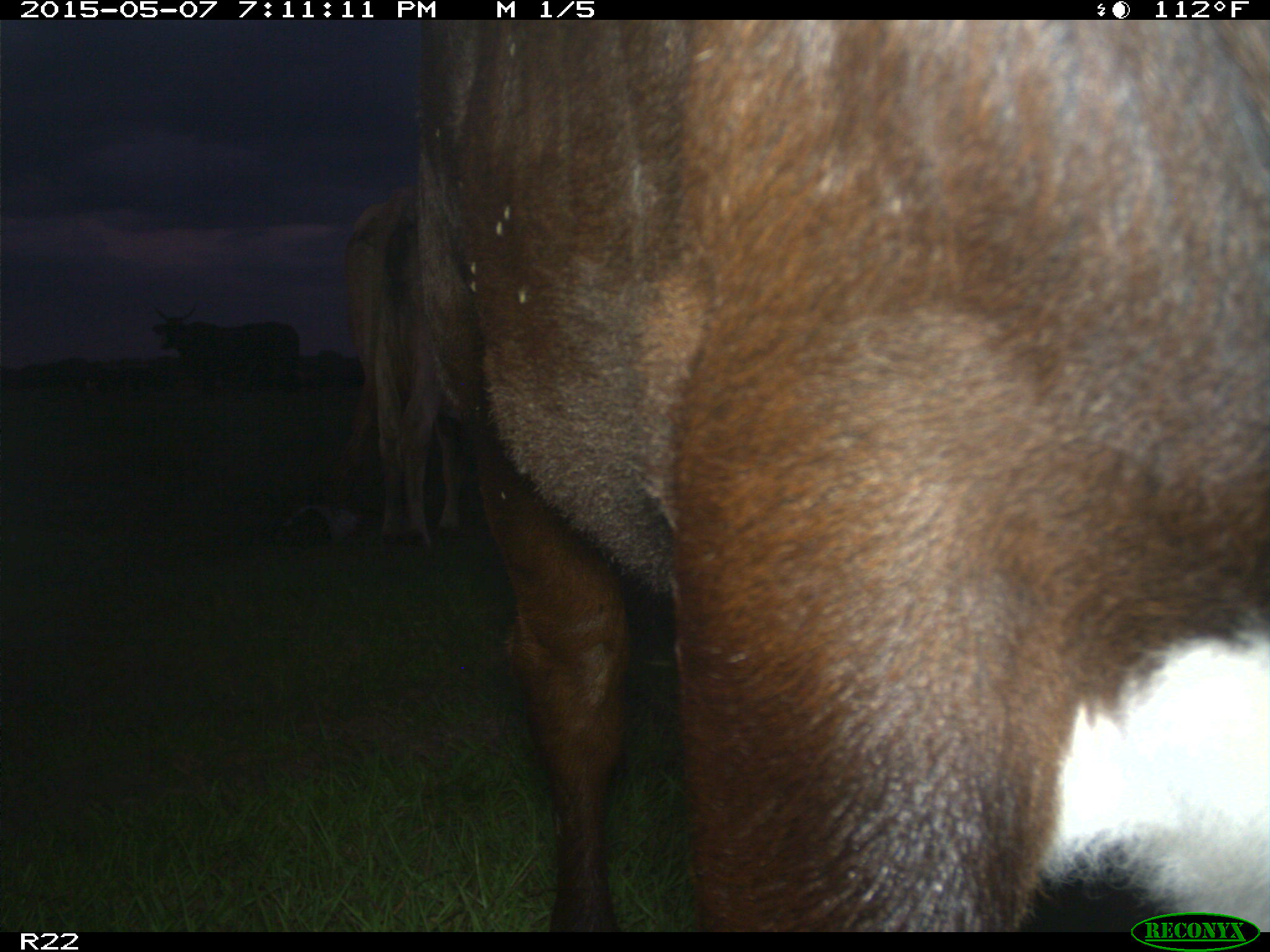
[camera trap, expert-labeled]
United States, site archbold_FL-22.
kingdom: Animalia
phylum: Chordata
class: Mammalia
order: Artiodactyla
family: Bovidae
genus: Bos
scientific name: Bos taurus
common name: domestic cow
Bos taurus (domestic cow).